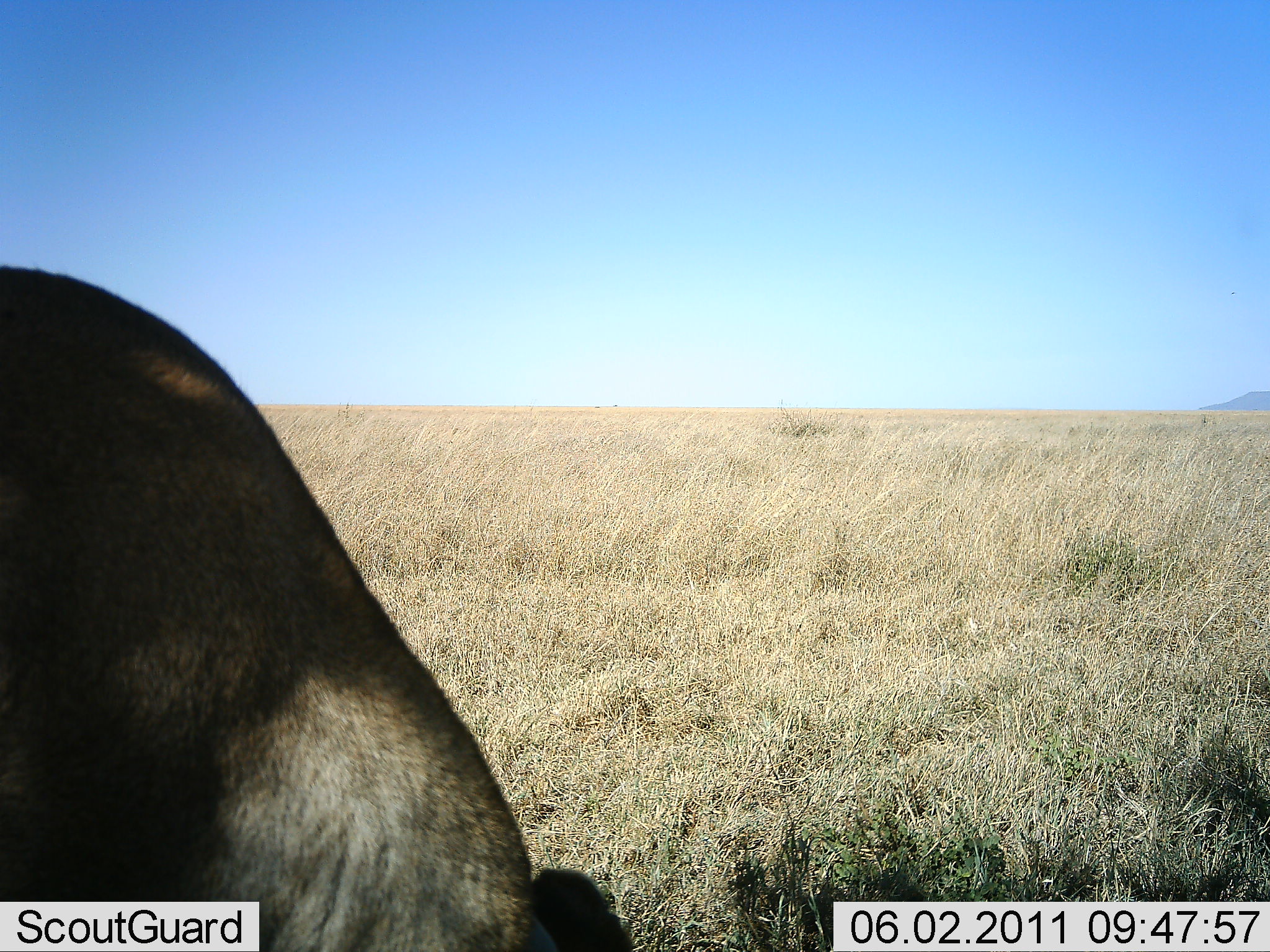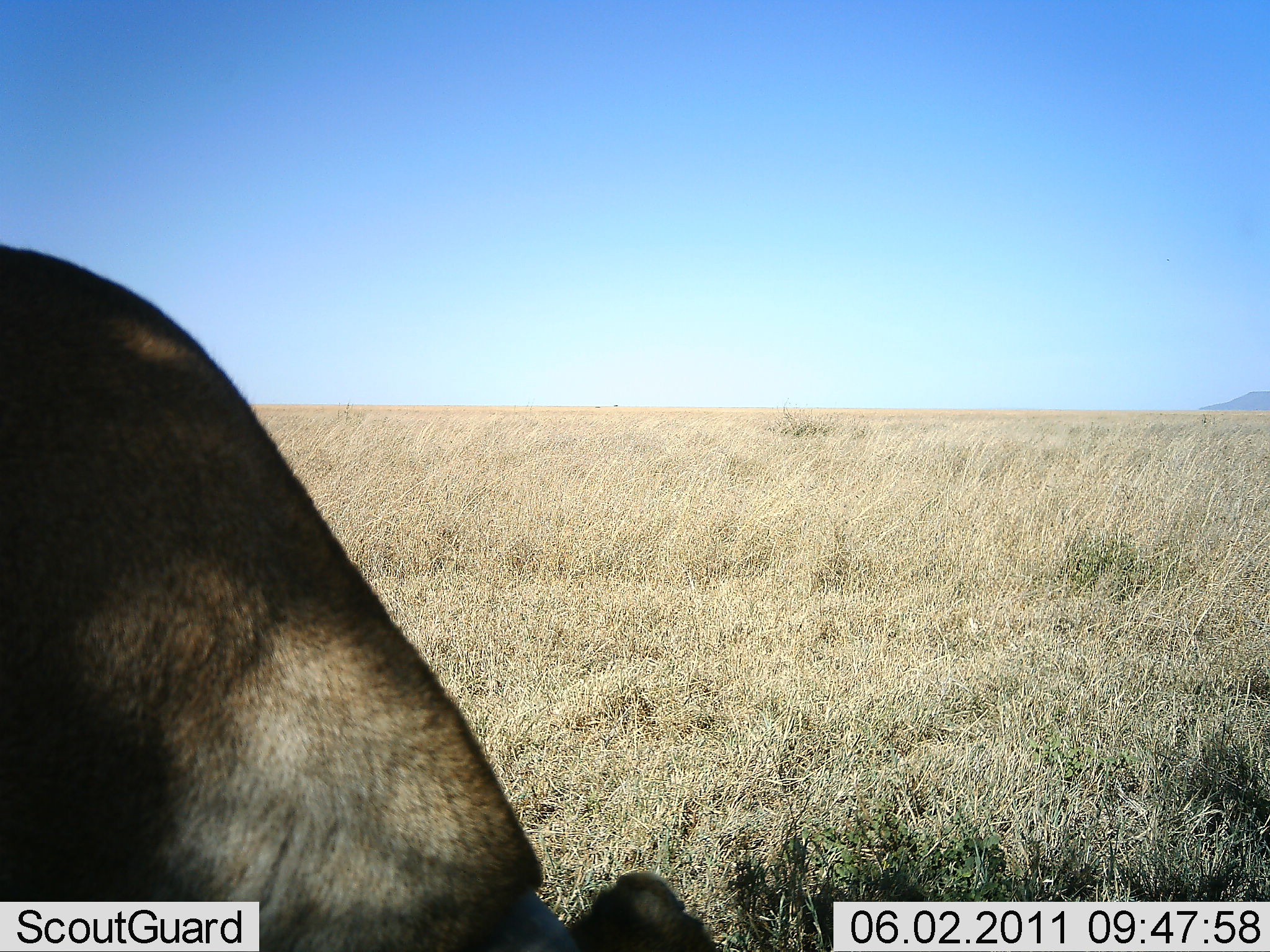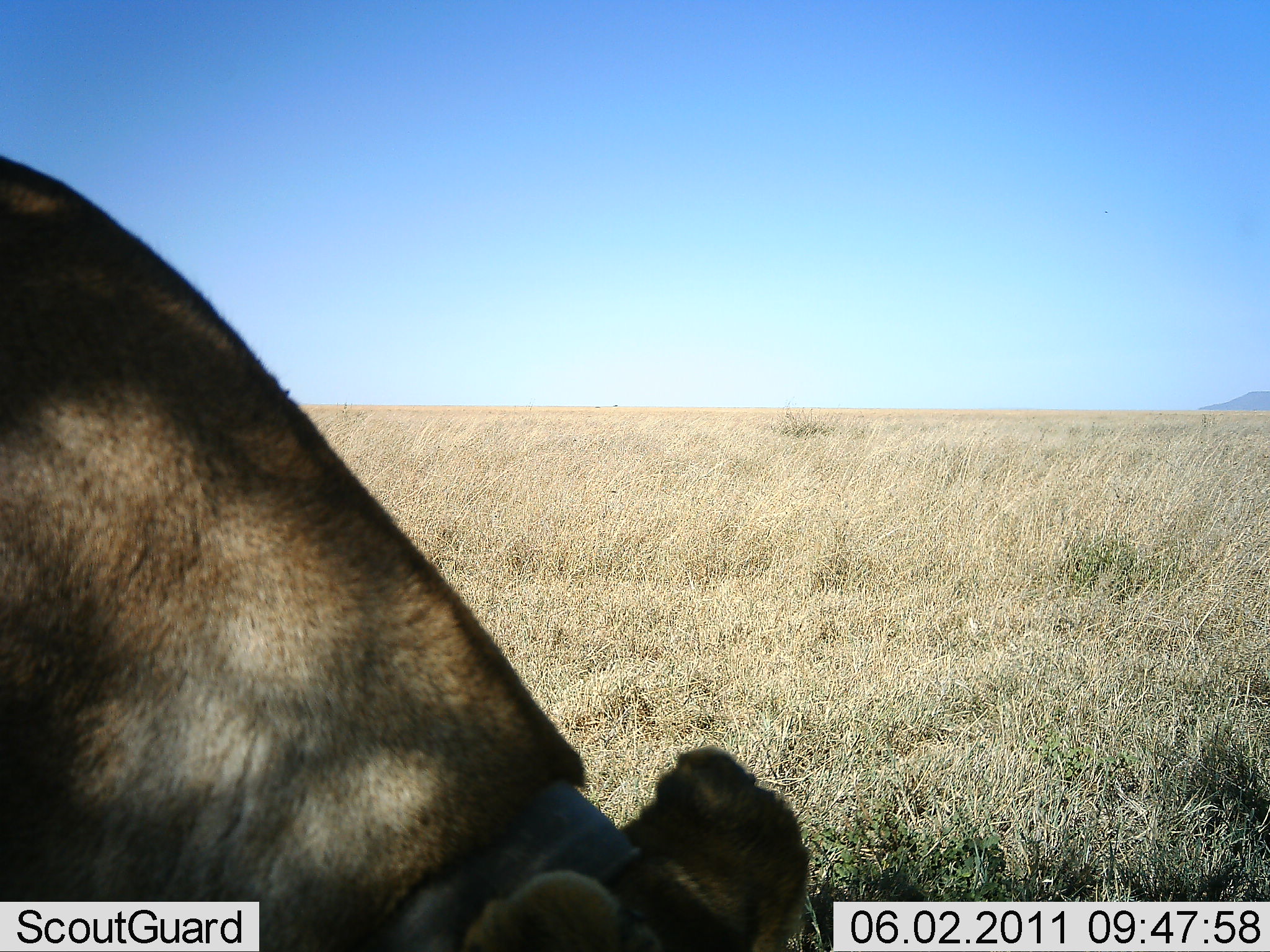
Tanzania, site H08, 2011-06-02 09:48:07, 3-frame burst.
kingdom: Animalia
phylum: Chordata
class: Mammalia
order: Carnivora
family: Felidae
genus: Panthera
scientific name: Panthera leo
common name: lion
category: lionfemale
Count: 1.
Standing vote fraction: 73%.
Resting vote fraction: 0%.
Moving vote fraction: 18%.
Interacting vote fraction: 0%.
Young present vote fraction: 0%.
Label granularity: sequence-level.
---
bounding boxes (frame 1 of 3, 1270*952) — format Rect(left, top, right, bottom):
animal: Rect(0, 263, 480, 744)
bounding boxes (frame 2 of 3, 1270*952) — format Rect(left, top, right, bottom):
animal: Rect(0, 240, 716, 937)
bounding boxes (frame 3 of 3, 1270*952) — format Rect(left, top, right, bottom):
animal: Rect(0, 149, 809, 952)